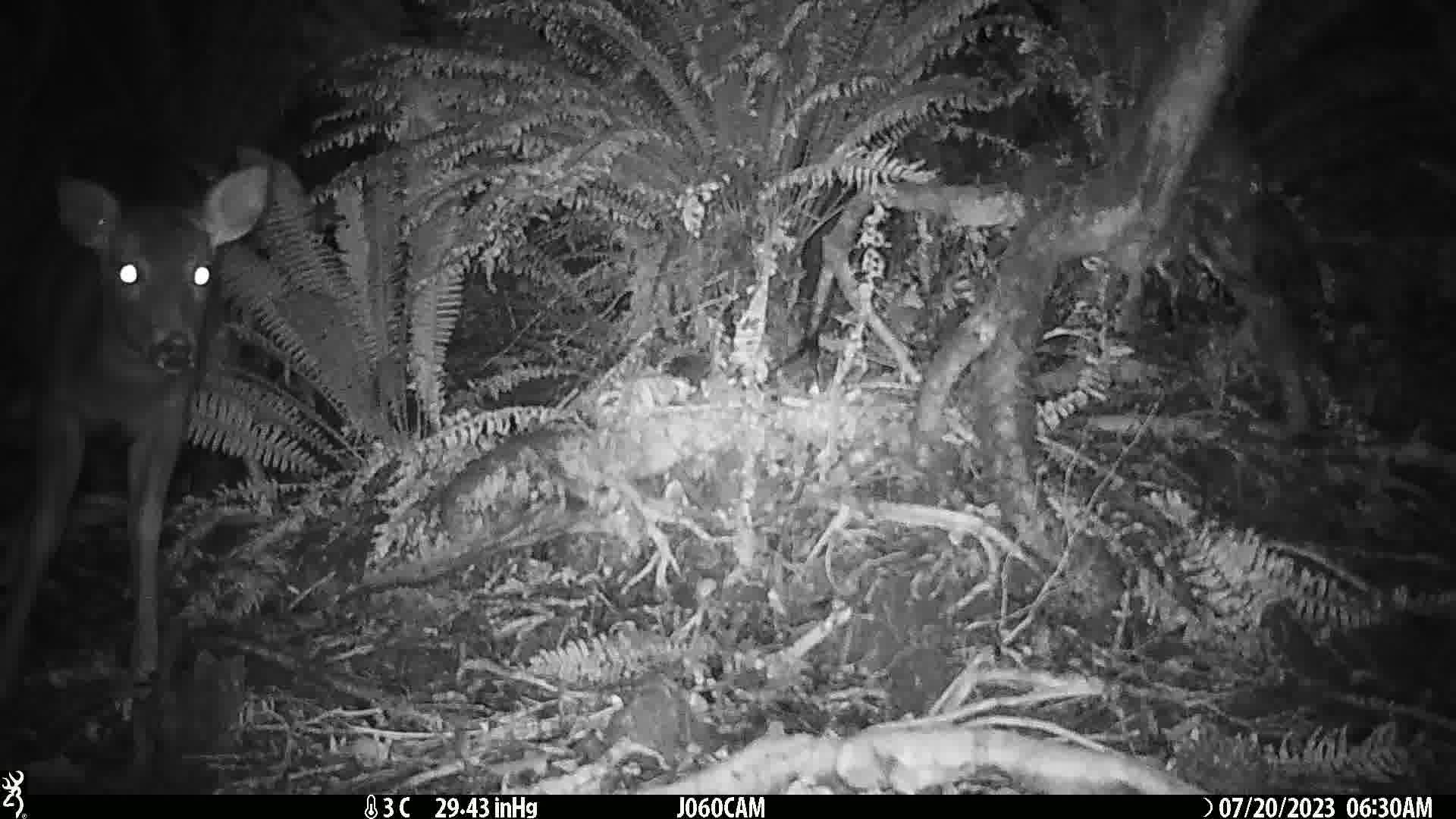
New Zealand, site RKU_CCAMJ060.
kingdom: Animalia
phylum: Chordata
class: Mammalia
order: Artiodactyla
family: Cervidae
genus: Odocoileus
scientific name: Odocoileus virginianus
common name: white-tailed deer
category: white tailed deer